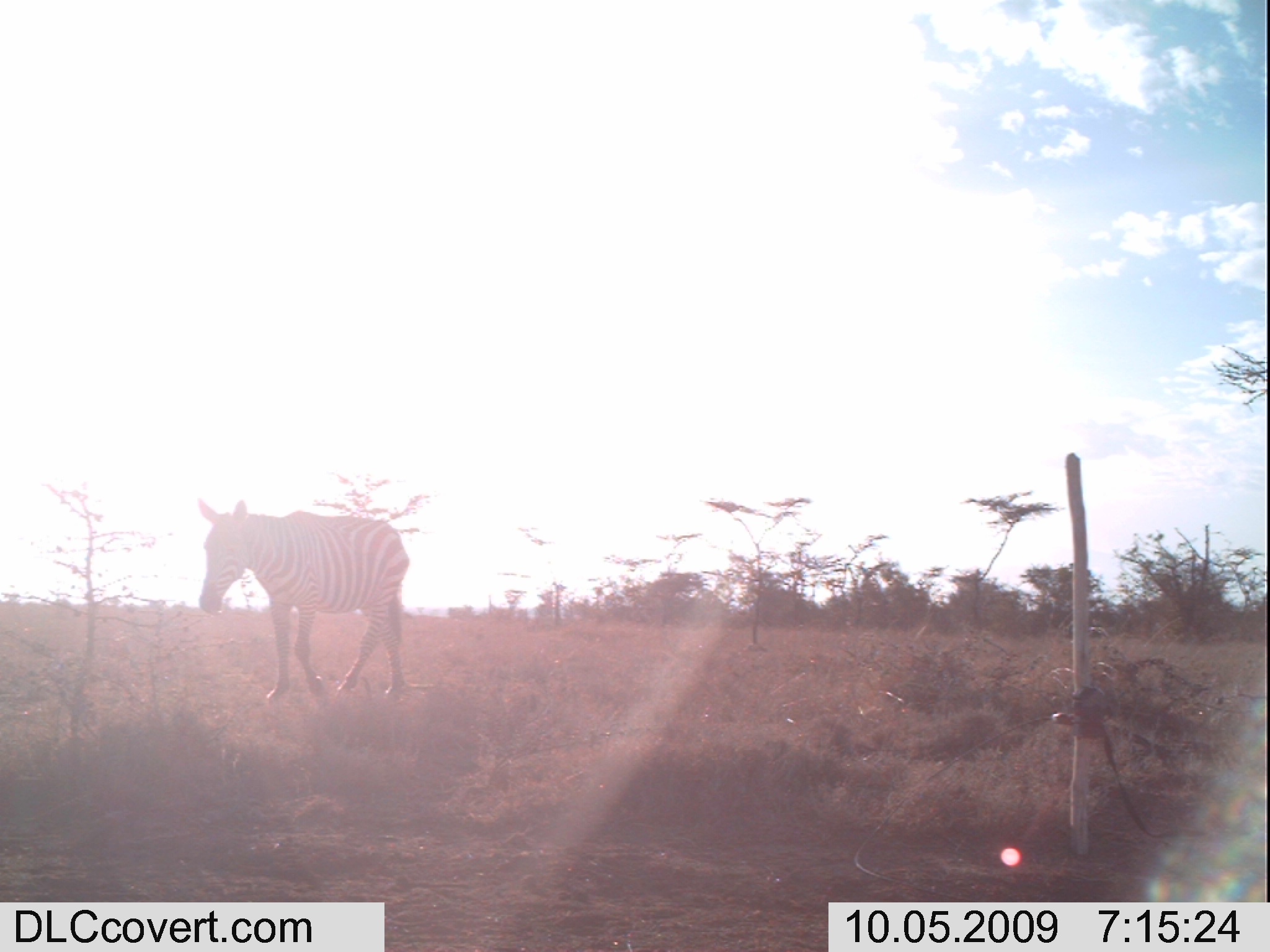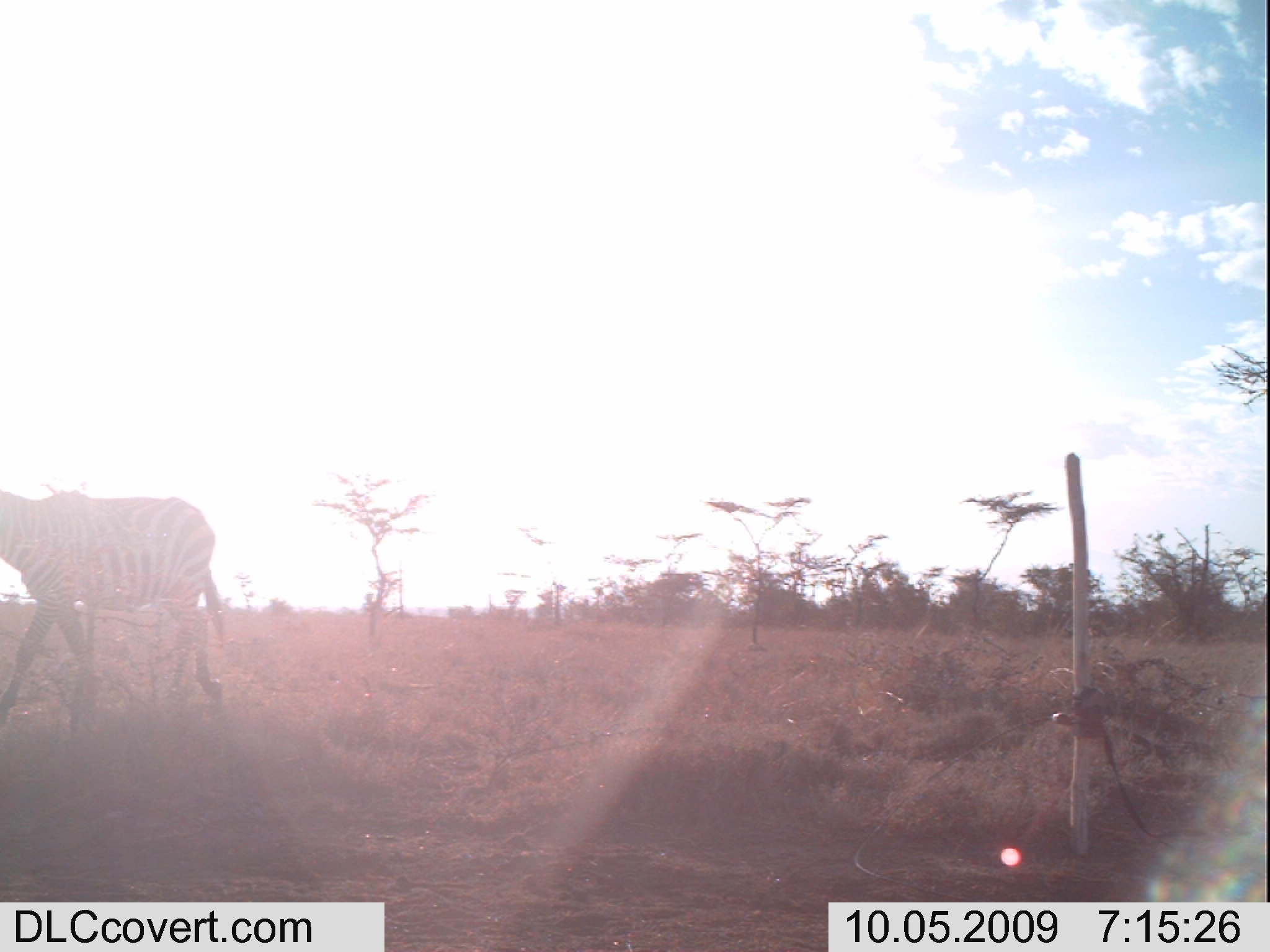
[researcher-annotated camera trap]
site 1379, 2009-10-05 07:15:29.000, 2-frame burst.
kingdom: Animalia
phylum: Chordata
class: Mammalia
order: Perissodactyla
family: Equidae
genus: Equus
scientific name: Equus quagga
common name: plains zebra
Equus quagga (plains zebra), count 1.